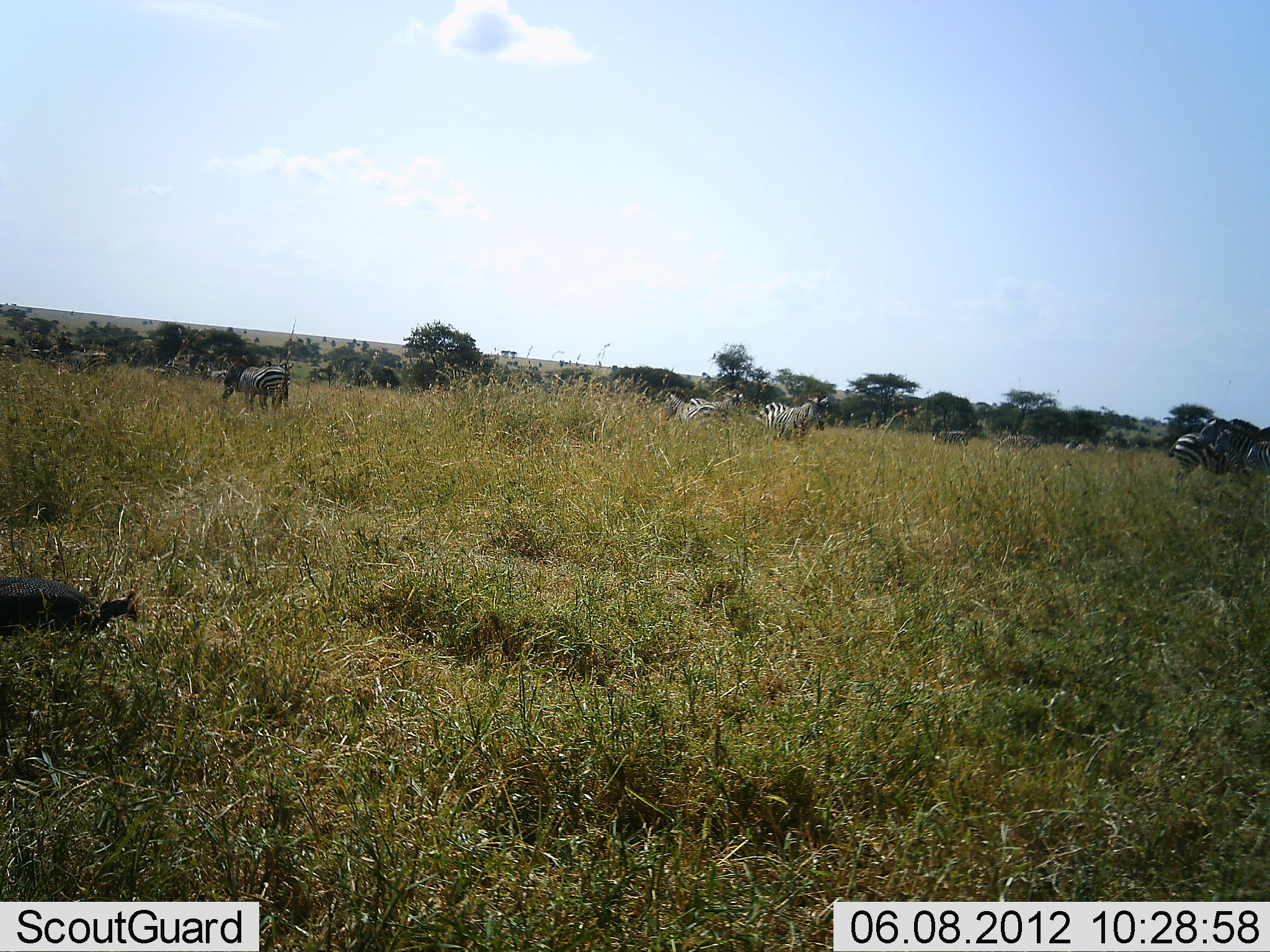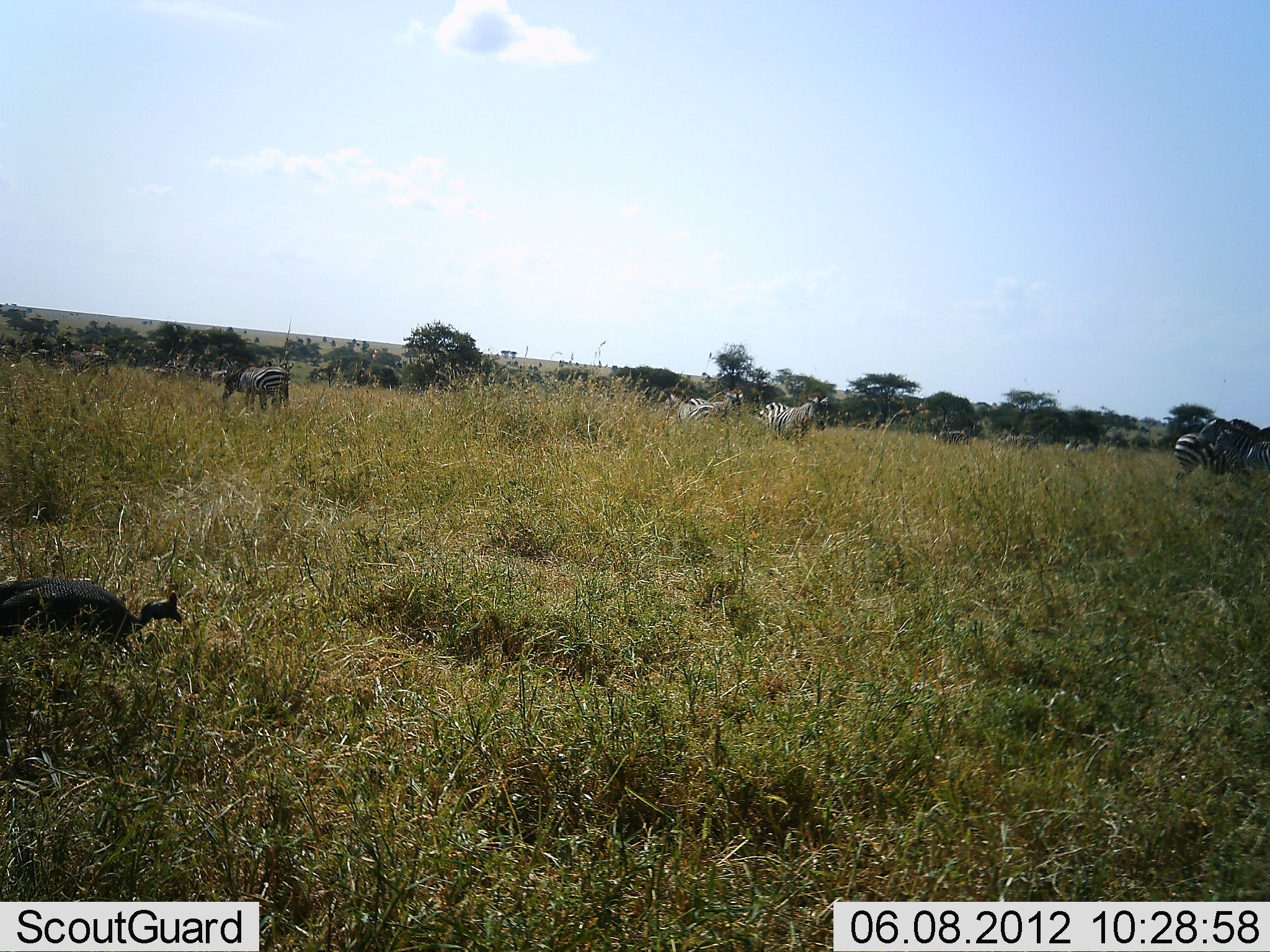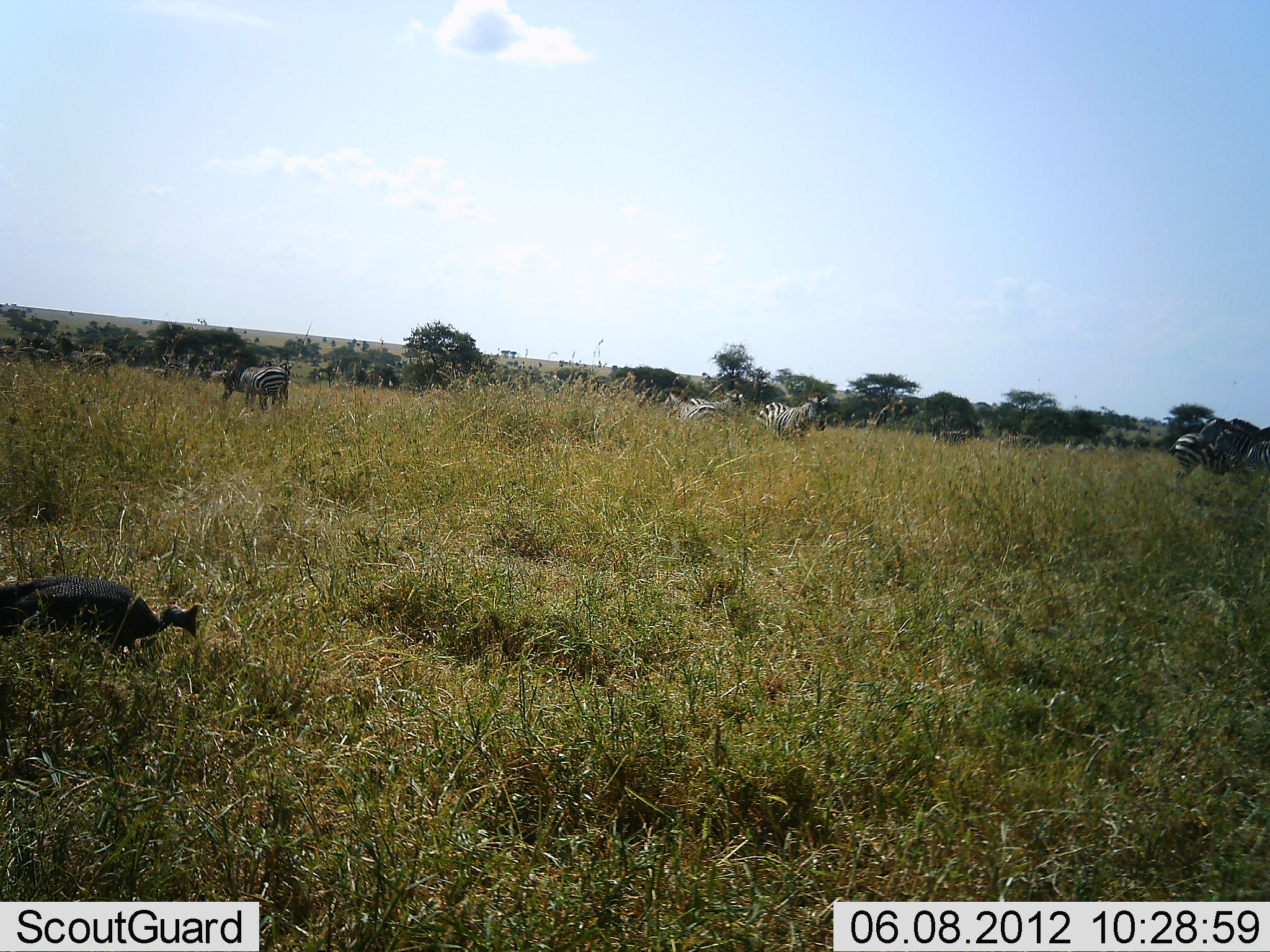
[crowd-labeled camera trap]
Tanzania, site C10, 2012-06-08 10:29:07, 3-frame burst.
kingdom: Animalia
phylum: Chordata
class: Aves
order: Galliformes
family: Numididae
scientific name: Numididae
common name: guinea fowl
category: guineafowl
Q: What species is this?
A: Guineafowl (guinea fowl) (Numididae).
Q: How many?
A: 1.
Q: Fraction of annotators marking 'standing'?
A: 25%.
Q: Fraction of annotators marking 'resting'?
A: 0%.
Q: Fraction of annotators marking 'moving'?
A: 75%.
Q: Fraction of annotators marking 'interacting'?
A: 0%.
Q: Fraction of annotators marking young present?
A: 0%.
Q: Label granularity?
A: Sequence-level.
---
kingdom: Animalia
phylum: Chordata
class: Mammalia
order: Perissodactyla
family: Equidae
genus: Equus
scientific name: Equus quagga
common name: plains zebra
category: zebra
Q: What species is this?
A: Zebra (plains zebra) (Equus quagga).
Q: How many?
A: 11-50.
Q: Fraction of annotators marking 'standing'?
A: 90%.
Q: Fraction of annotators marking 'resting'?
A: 10%.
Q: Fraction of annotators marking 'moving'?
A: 20%.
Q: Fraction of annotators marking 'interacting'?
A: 0%.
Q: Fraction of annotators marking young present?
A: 10%.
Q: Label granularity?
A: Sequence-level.